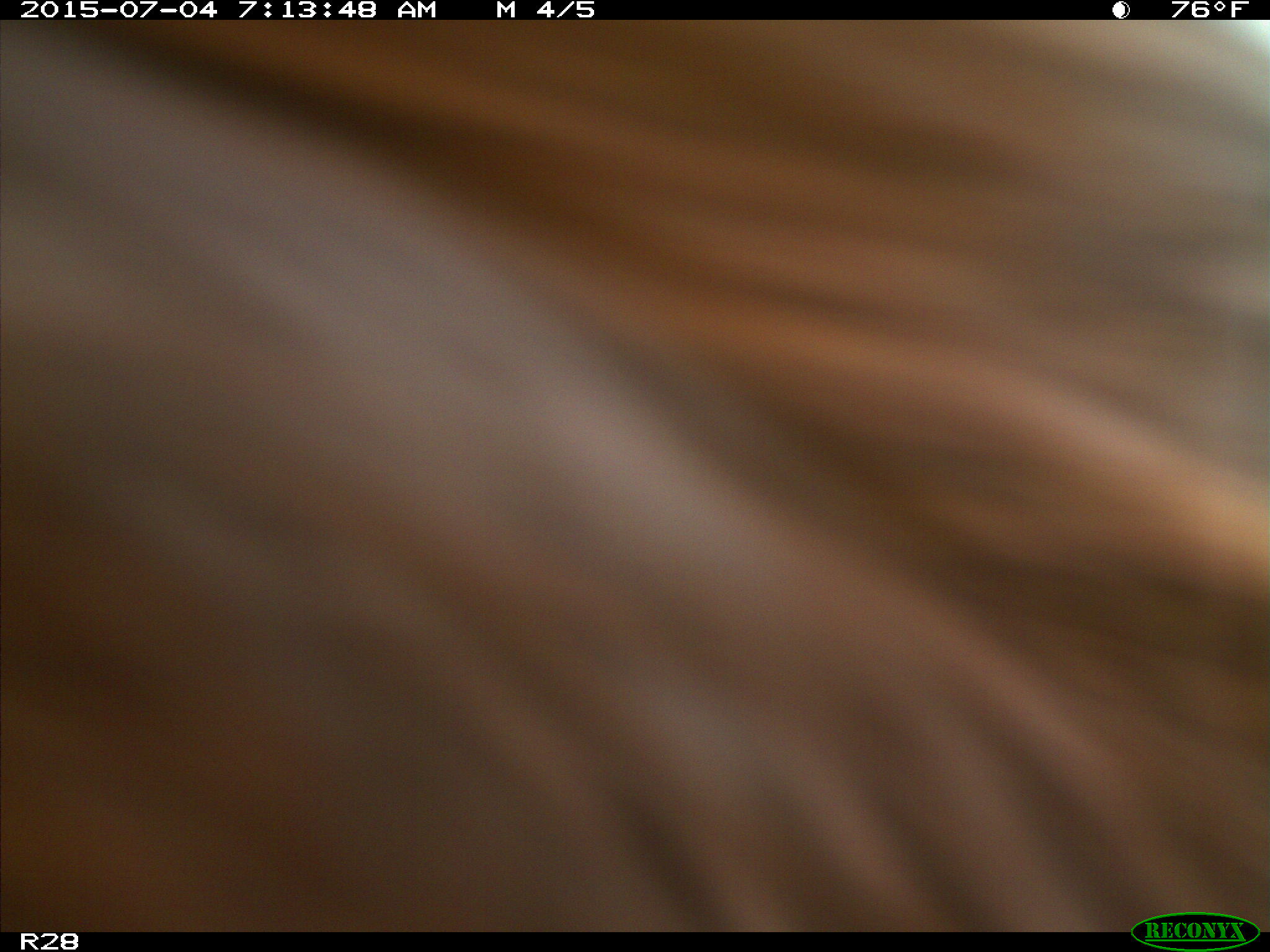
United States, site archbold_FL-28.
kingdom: Animalia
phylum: Chordata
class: Mammalia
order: Artiodactyla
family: Bovidae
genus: Bos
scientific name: Bos taurus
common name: domestic cow